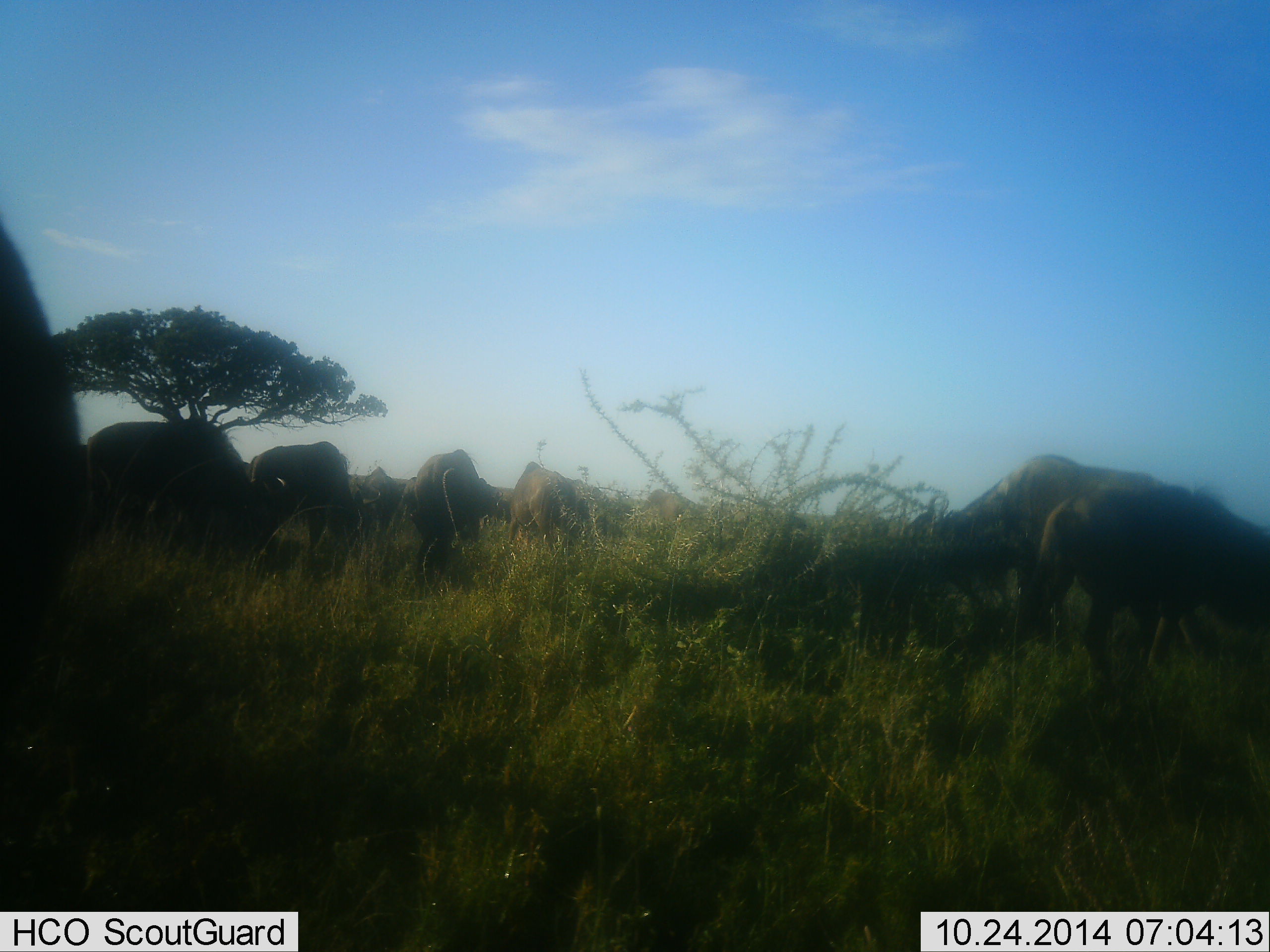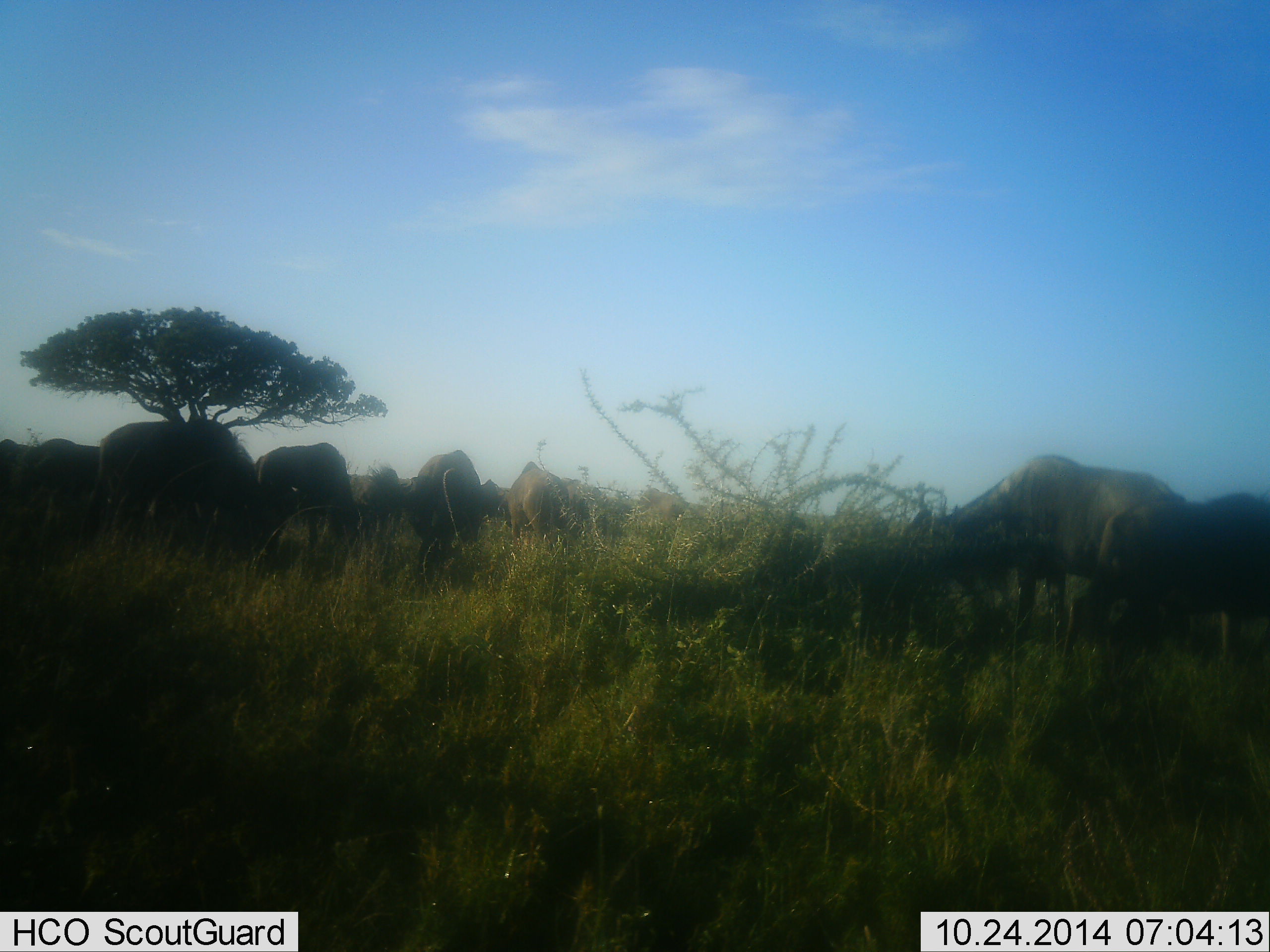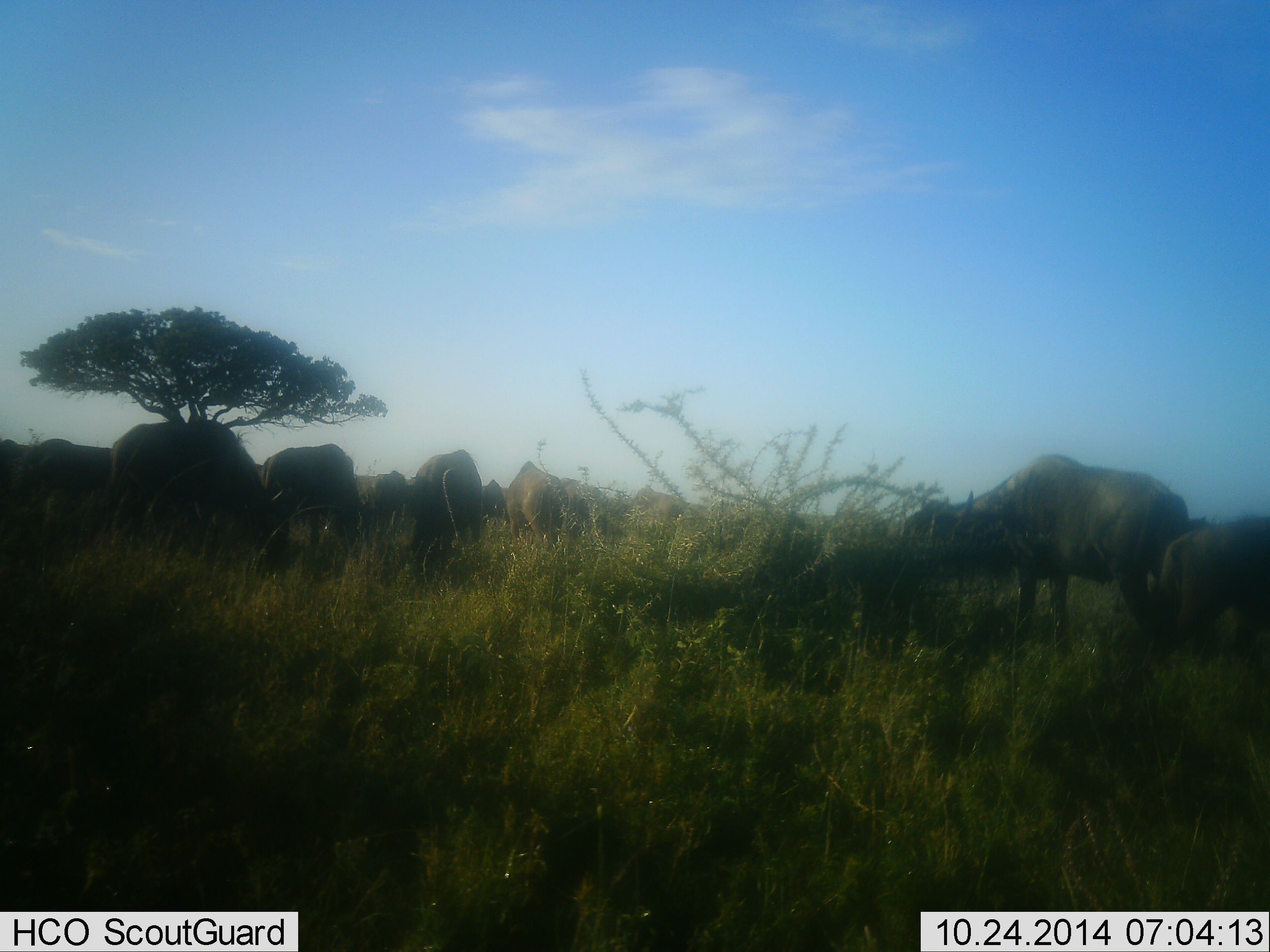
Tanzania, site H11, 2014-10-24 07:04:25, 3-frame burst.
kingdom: Animalia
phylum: Chordata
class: Mammalia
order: Artiodactyla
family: Bovidae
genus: Connochaetes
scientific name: Connochaetes taurinus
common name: blue wildebeest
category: wildebeest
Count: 11-50.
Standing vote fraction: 30%.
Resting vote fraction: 0%.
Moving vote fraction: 40%.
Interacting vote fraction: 0%.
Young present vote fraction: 0%.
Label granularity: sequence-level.